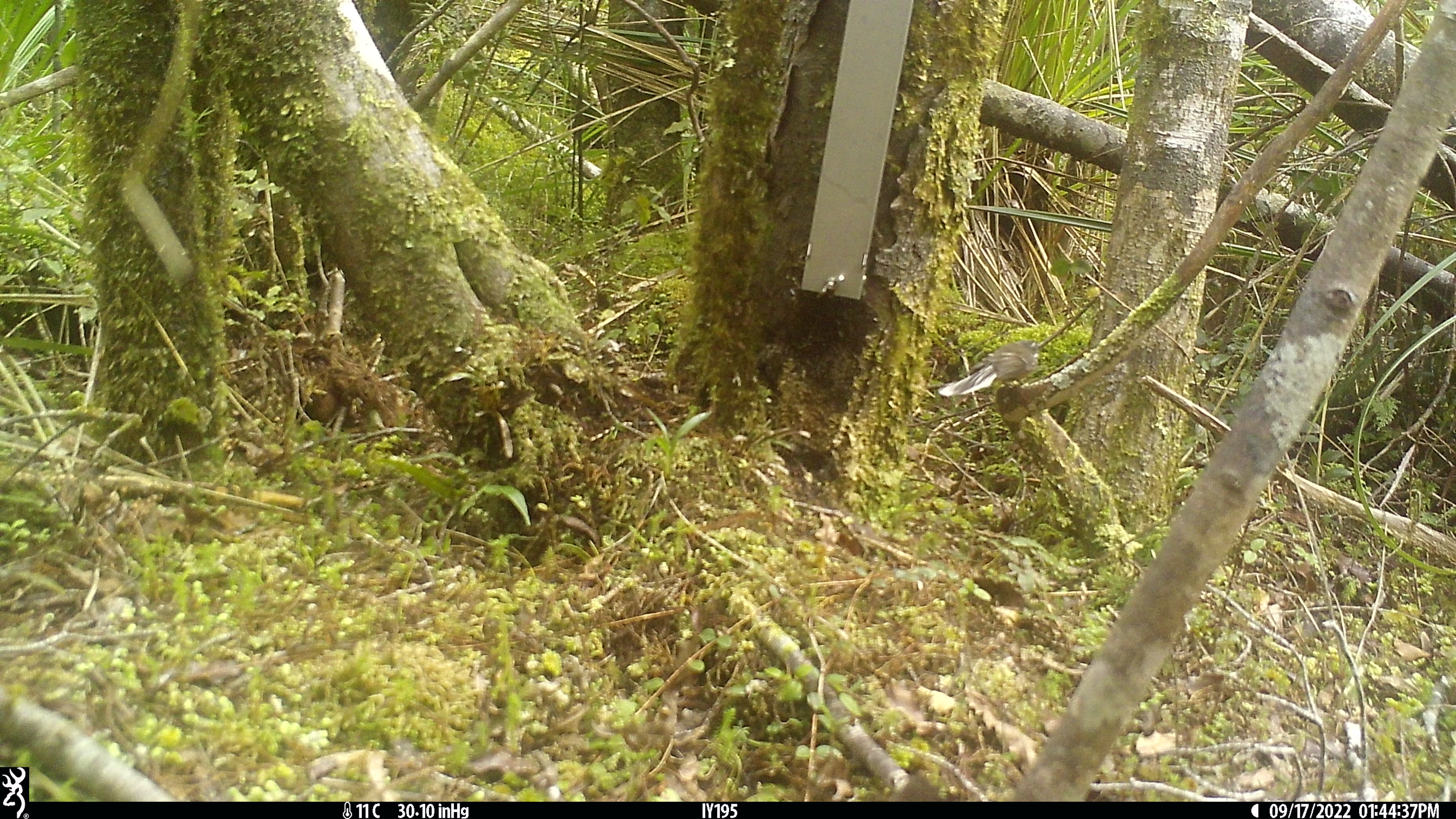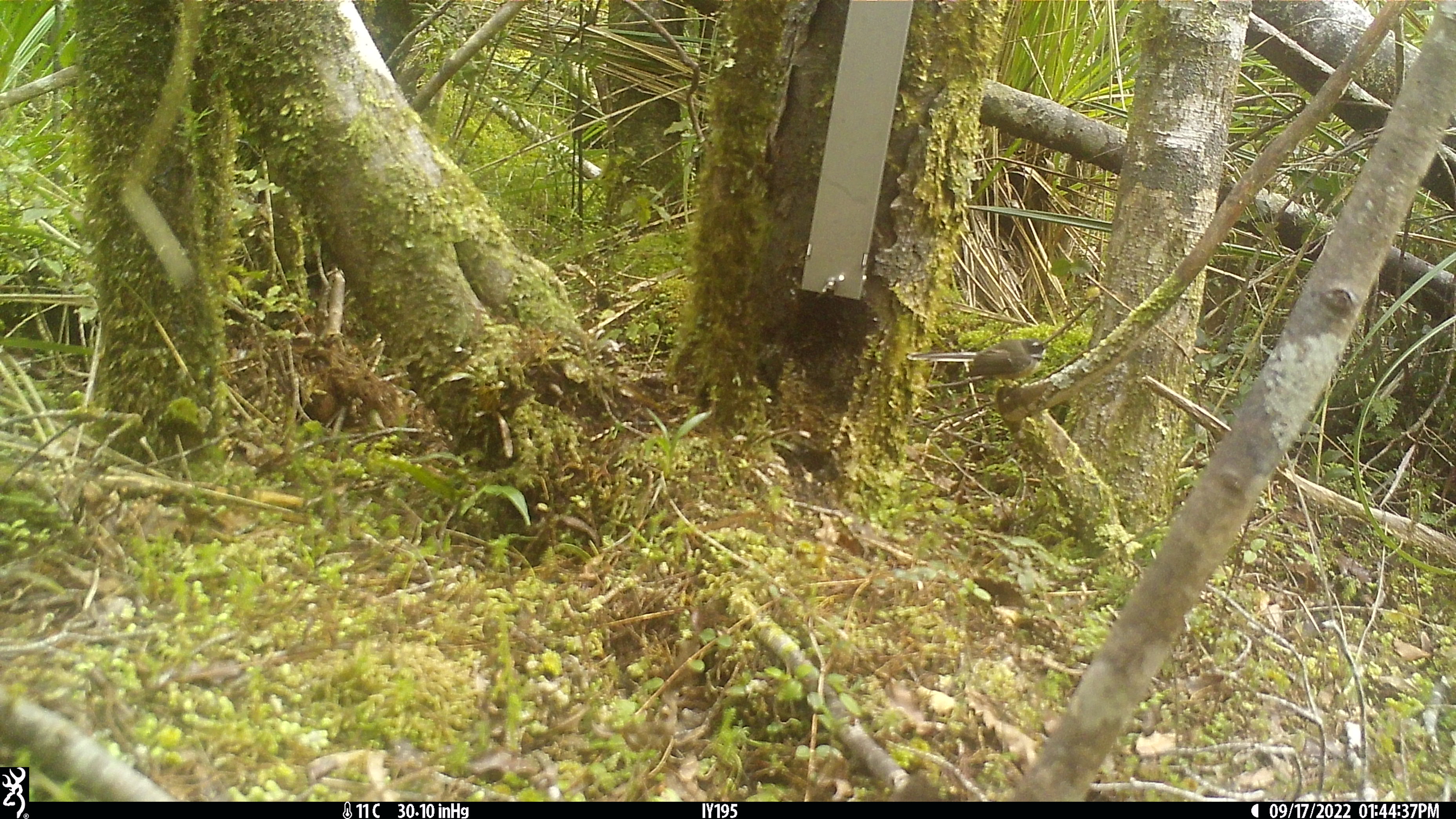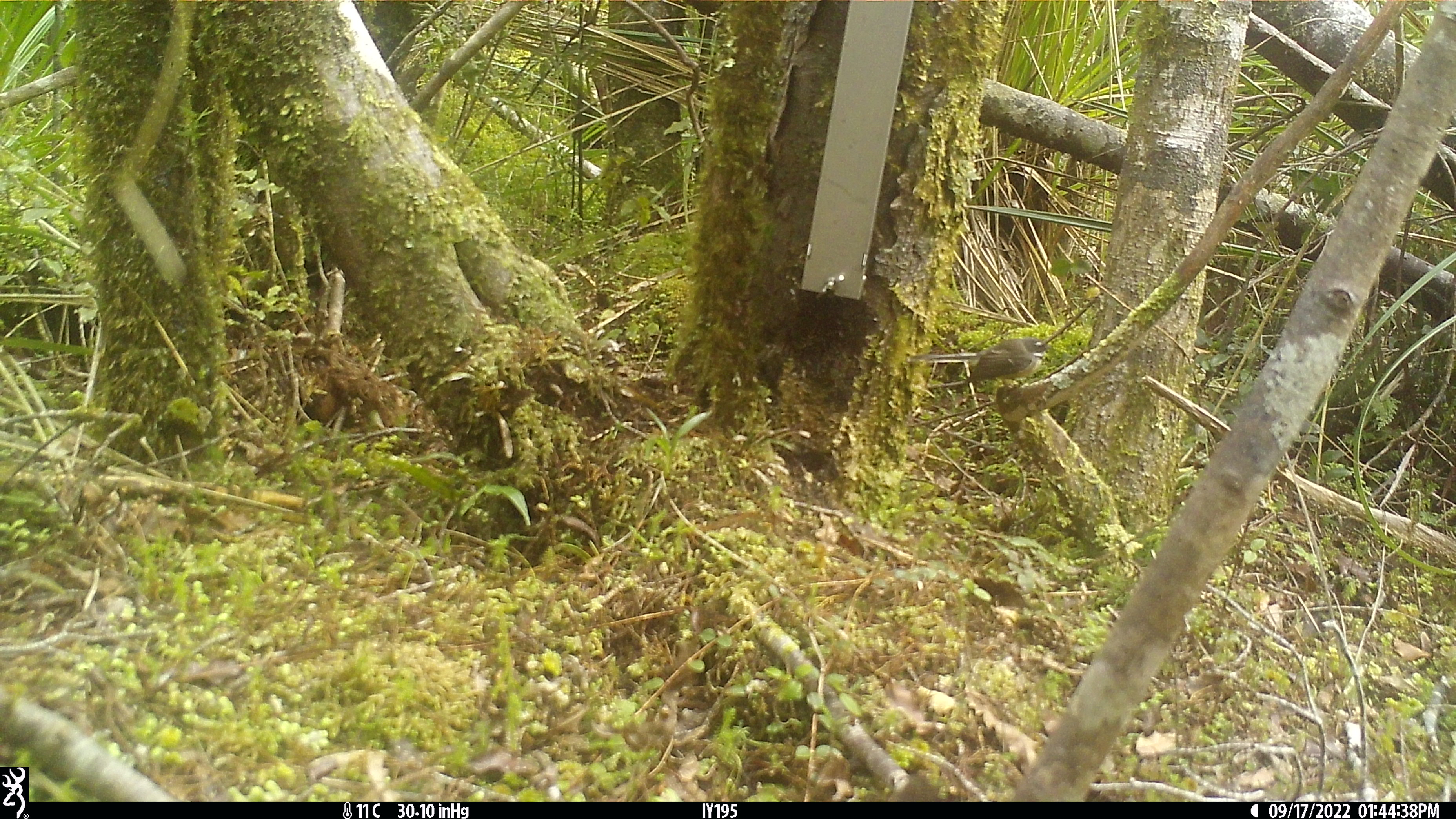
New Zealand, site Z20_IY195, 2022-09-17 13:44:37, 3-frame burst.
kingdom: Animalia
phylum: Chordata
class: Aves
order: Passeriformes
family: Rhipiduridae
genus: Rhipidura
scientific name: Rhipidura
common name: fantails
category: fantail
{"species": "fantail (fantails) (Rhipidura)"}